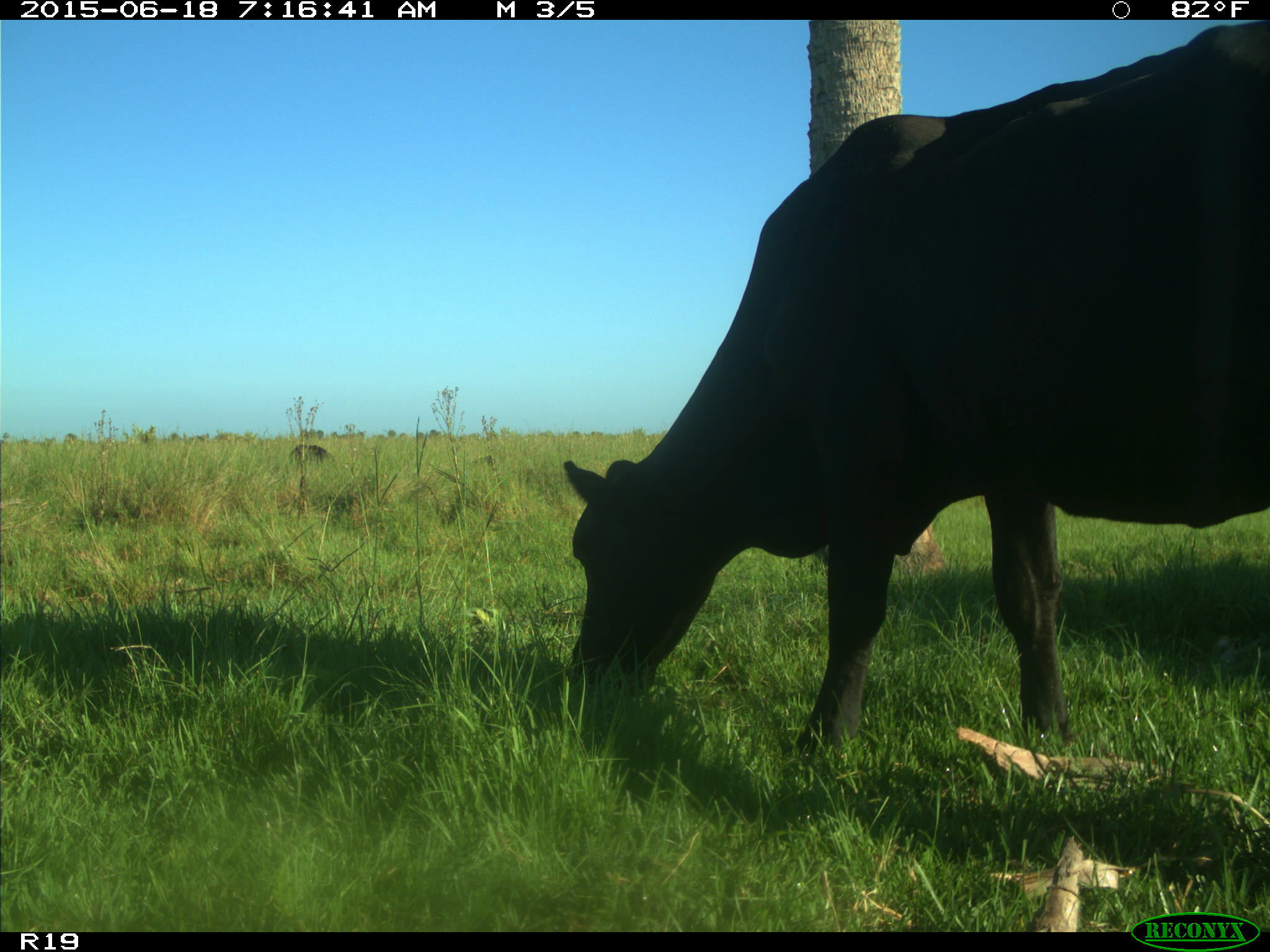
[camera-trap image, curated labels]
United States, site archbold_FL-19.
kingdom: Animalia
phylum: Chordata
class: Mammalia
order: Artiodactyla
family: Bovidae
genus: Bos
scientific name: Bos taurus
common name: domestic cow